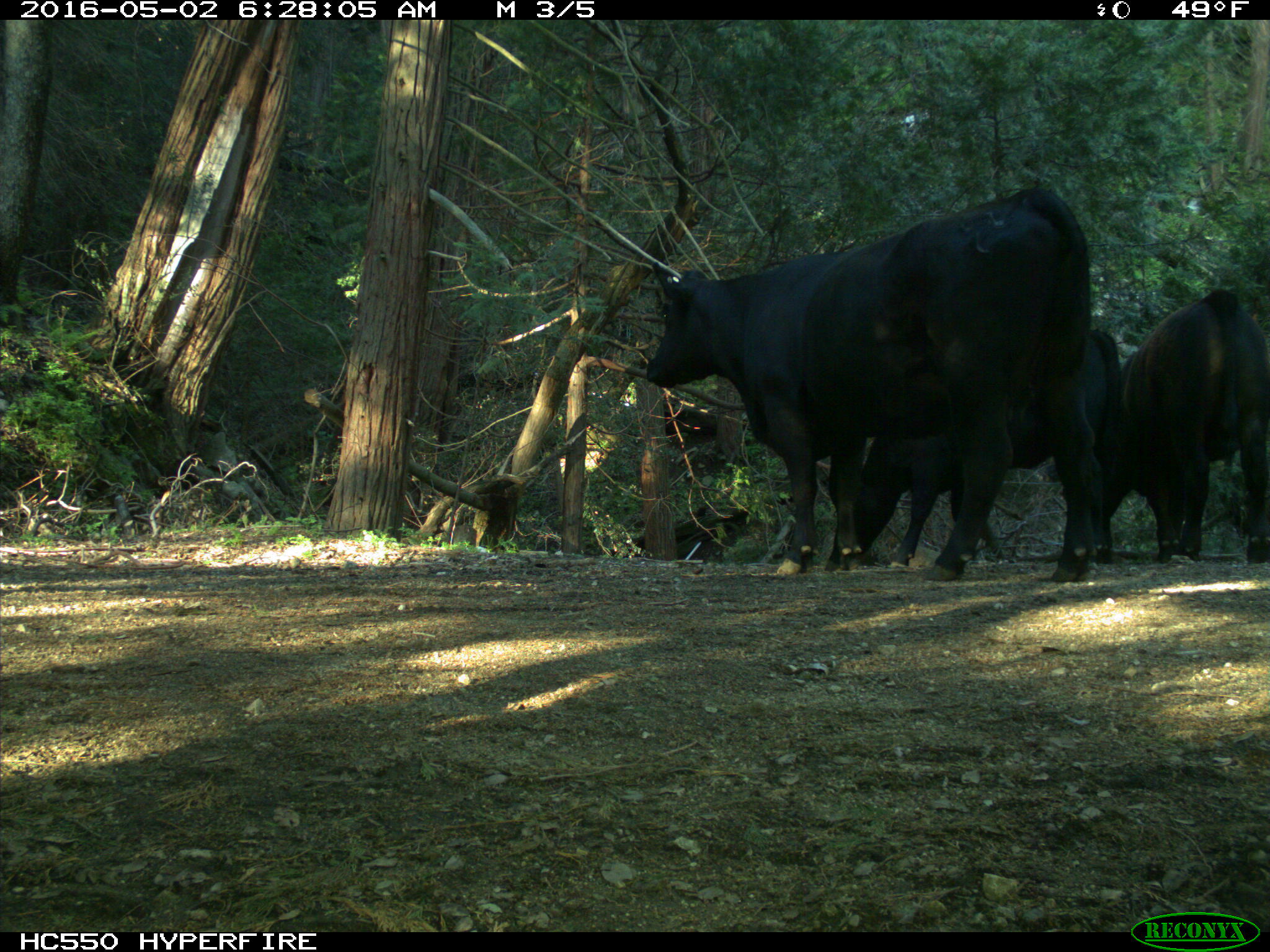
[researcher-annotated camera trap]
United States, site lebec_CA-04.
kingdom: Animalia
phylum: Chordata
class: Mammalia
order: Artiodactyla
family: Bovidae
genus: Bos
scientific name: Bos taurus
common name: domestic cow